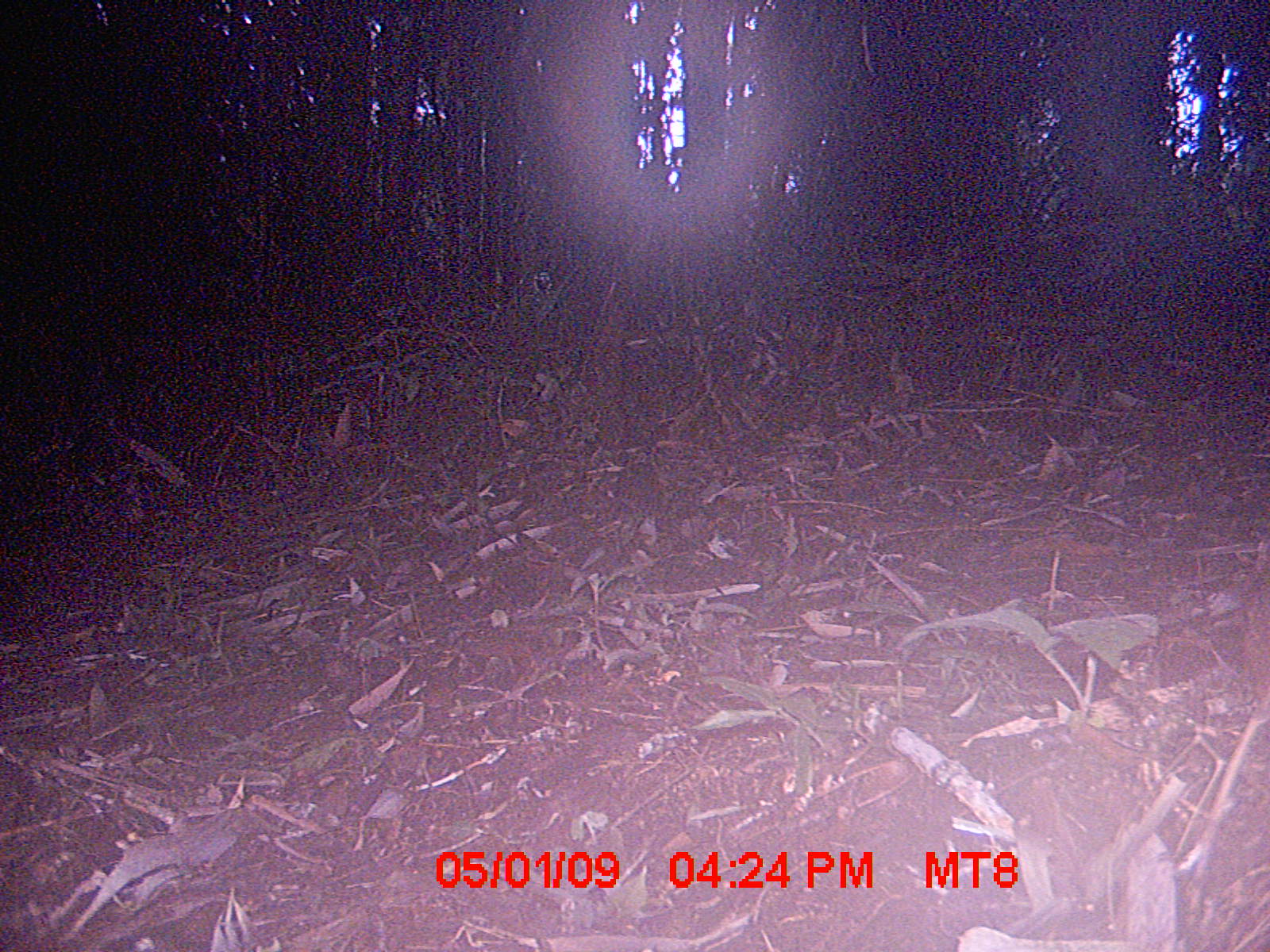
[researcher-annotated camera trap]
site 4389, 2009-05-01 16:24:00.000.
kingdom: Animalia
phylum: Chordata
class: Mammalia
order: Rodentia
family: Nesomyidae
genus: Nesomys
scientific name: Nesomys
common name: nesomys rodents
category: nesomys sp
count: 1